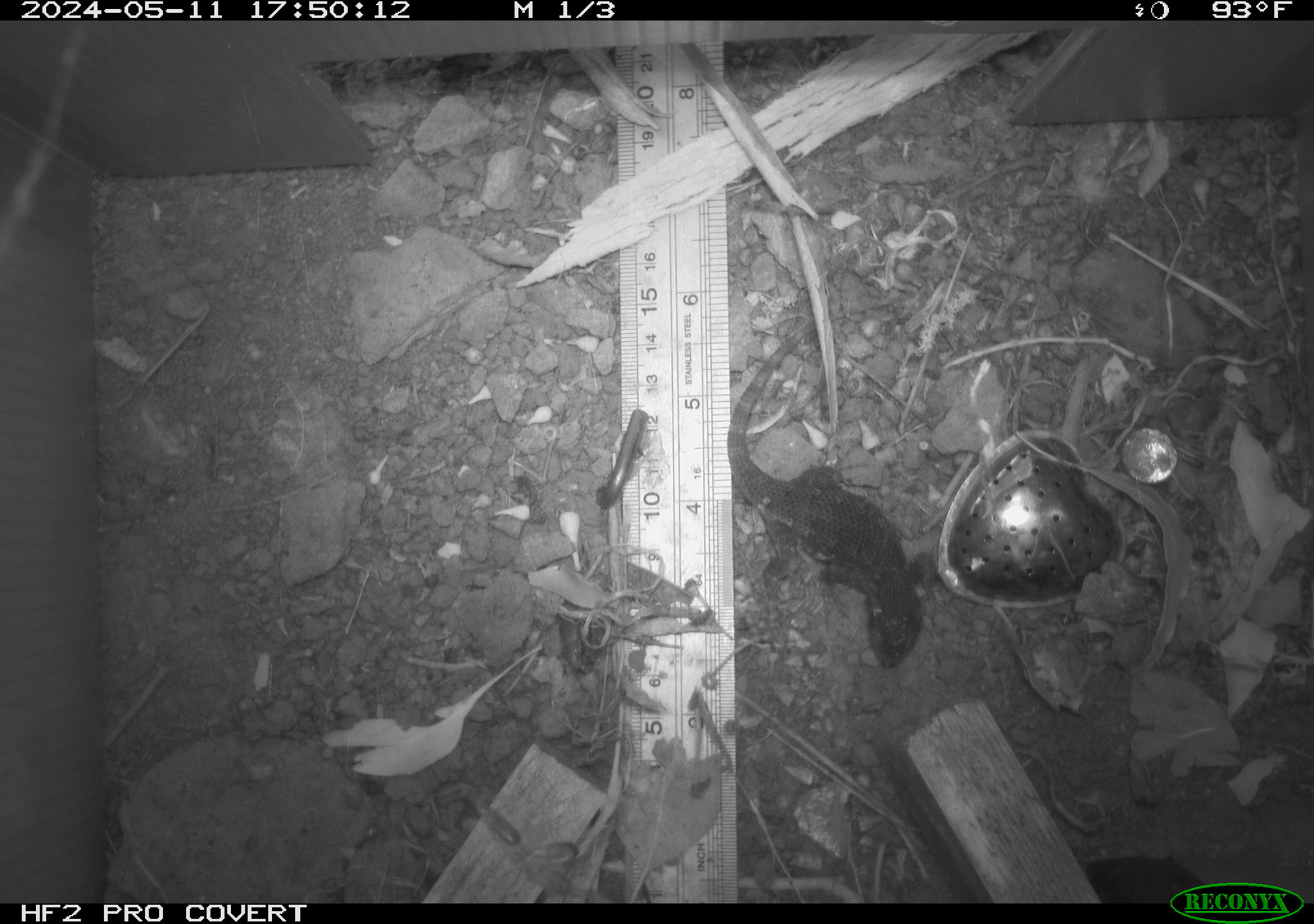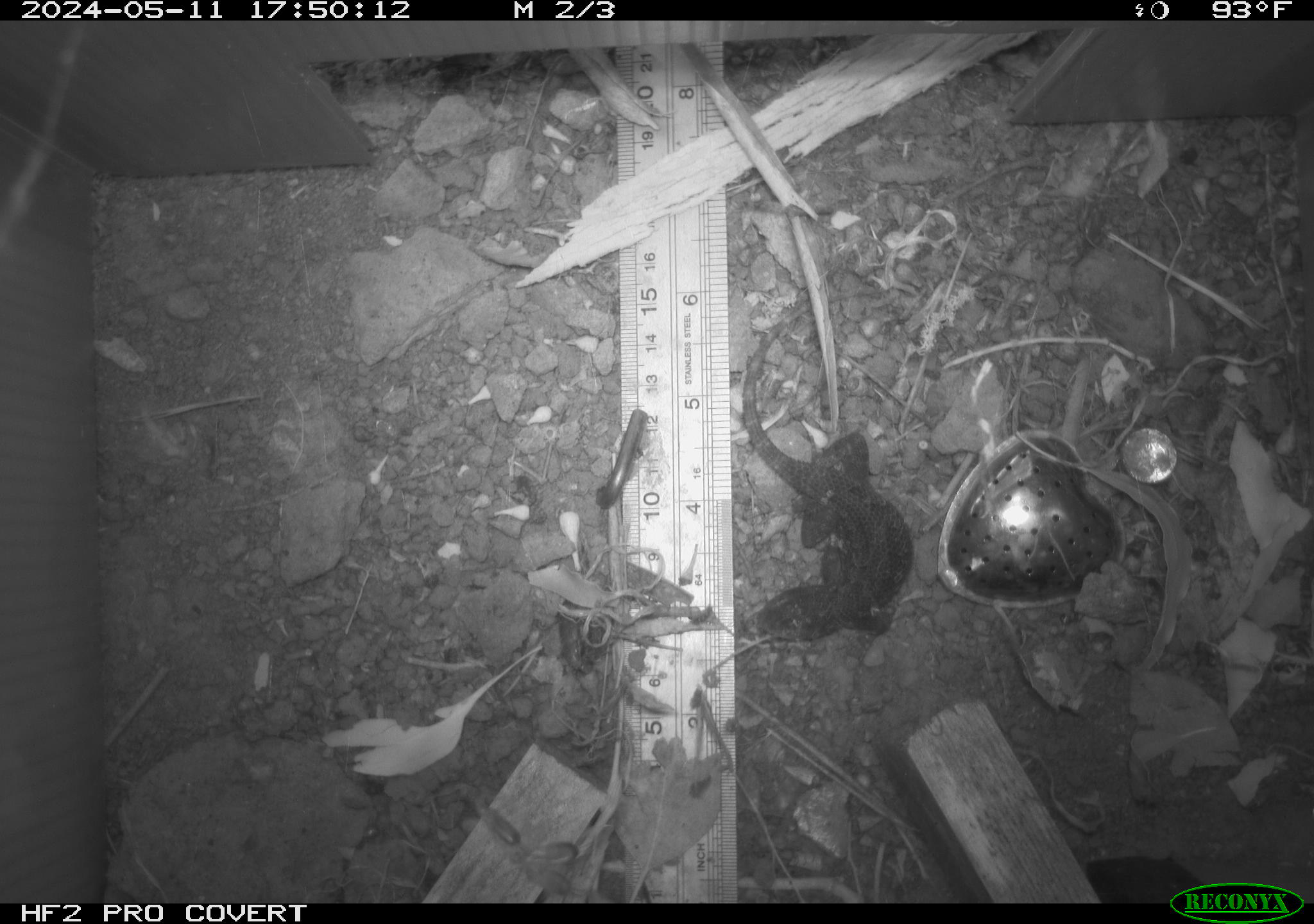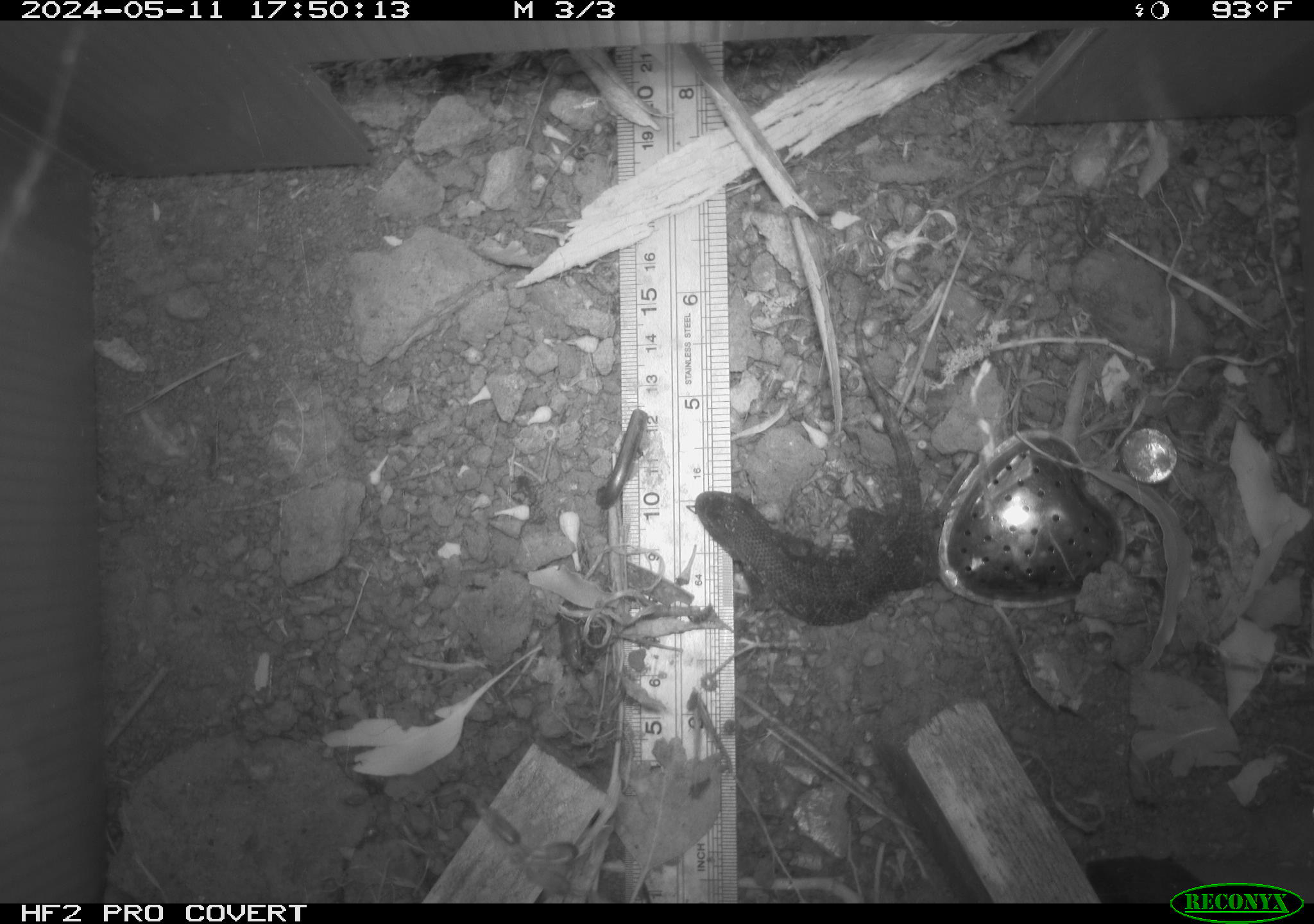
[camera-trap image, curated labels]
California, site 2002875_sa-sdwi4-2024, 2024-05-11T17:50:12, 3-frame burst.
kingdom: Animalia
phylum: Chordata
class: Reptilia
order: Squamata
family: Phrynosomatidae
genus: Sceloporus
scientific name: Sceloporus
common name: spiny lizards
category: sceloporus species